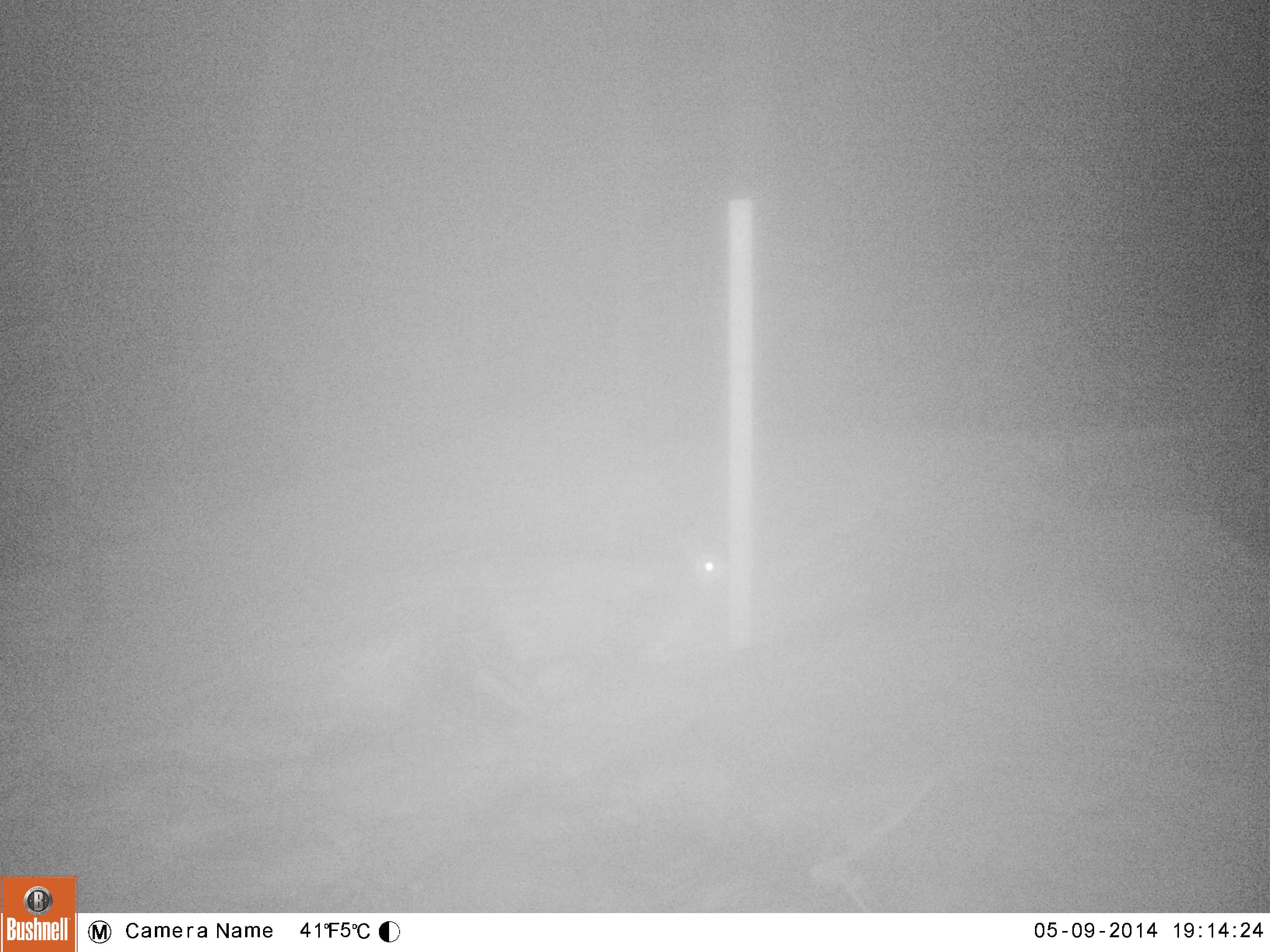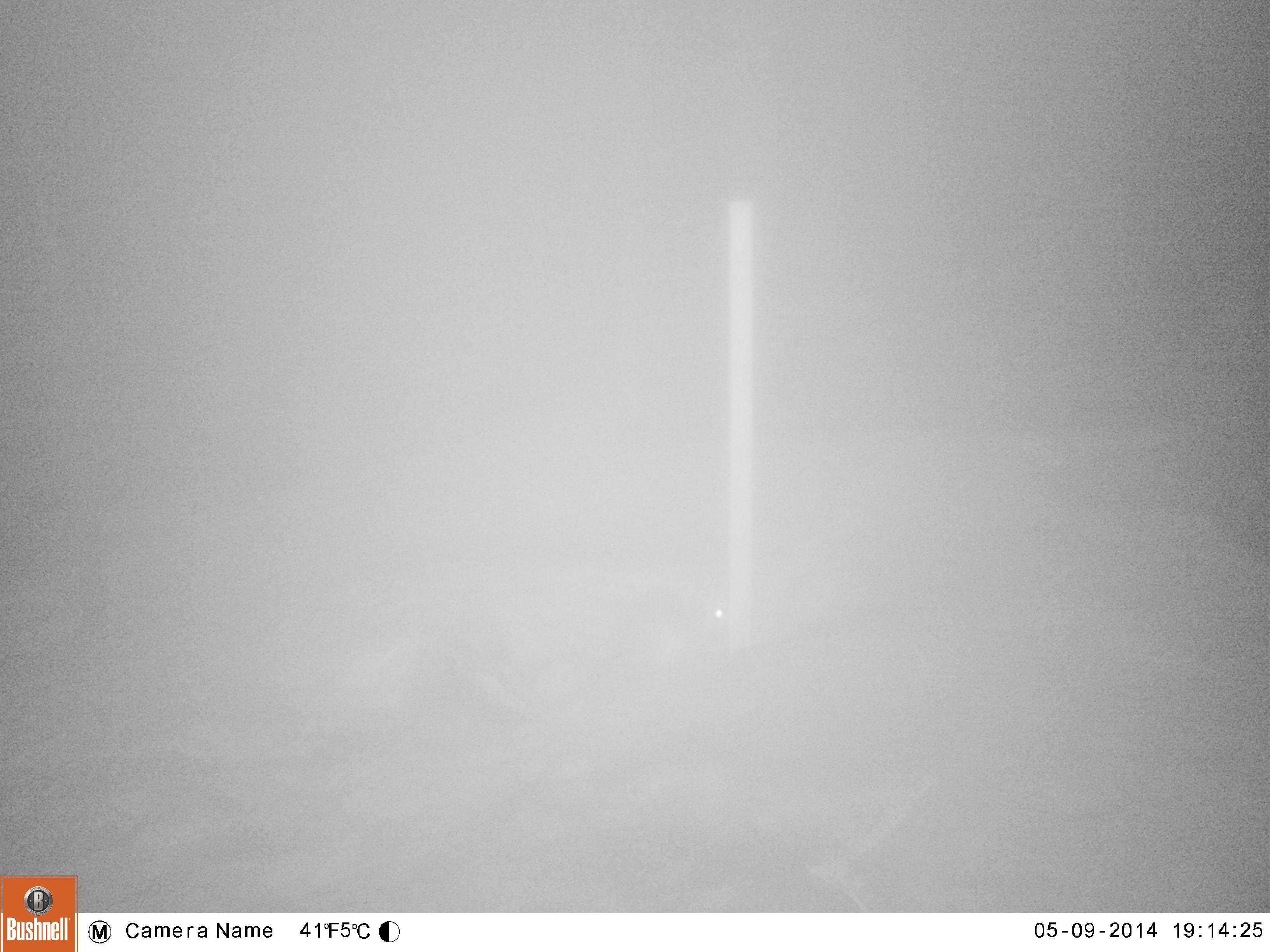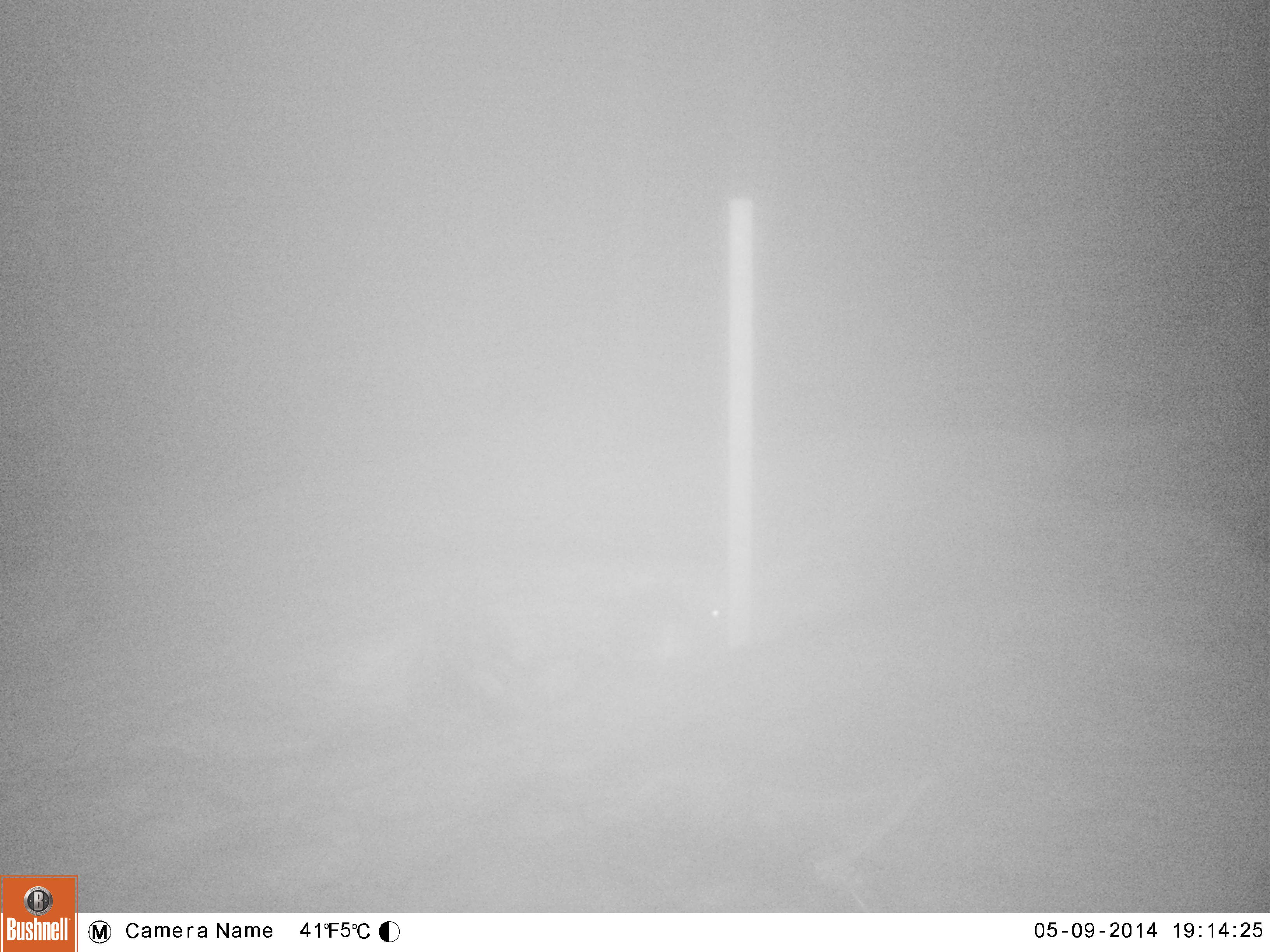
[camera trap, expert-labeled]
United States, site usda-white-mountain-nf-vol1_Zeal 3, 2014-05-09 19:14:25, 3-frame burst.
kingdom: Animalia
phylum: Chordata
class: Mammalia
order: Lagomorpha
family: Leporidae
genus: Lepus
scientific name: Lepus americanus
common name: snowshoe hare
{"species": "snowshoe hare (Lepus americanus)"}